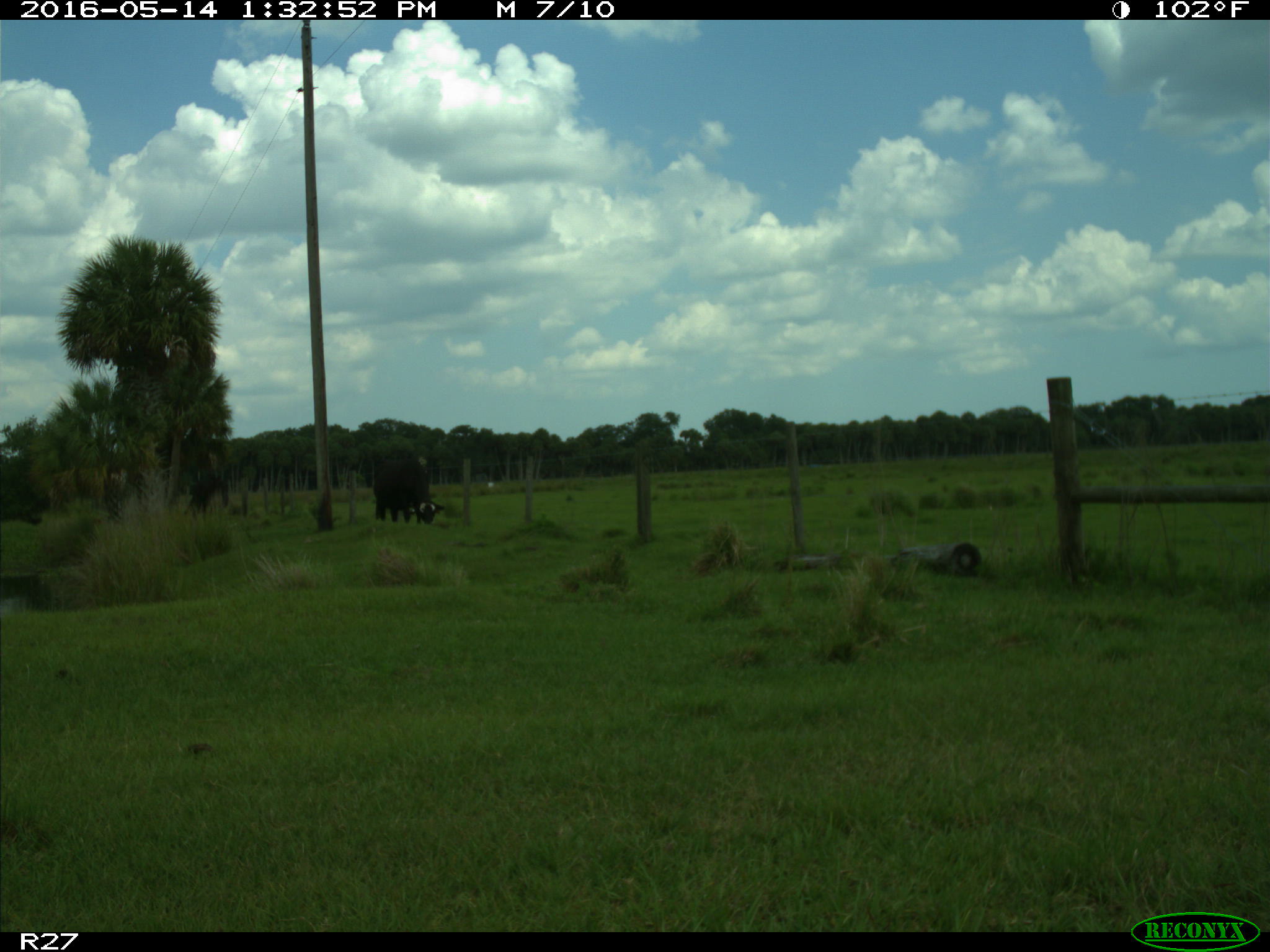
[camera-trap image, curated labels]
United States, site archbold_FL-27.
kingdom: Animalia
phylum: Chordata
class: Mammalia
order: Artiodactyla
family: Bovidae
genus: Bos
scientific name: Bos taurus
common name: domestic cow